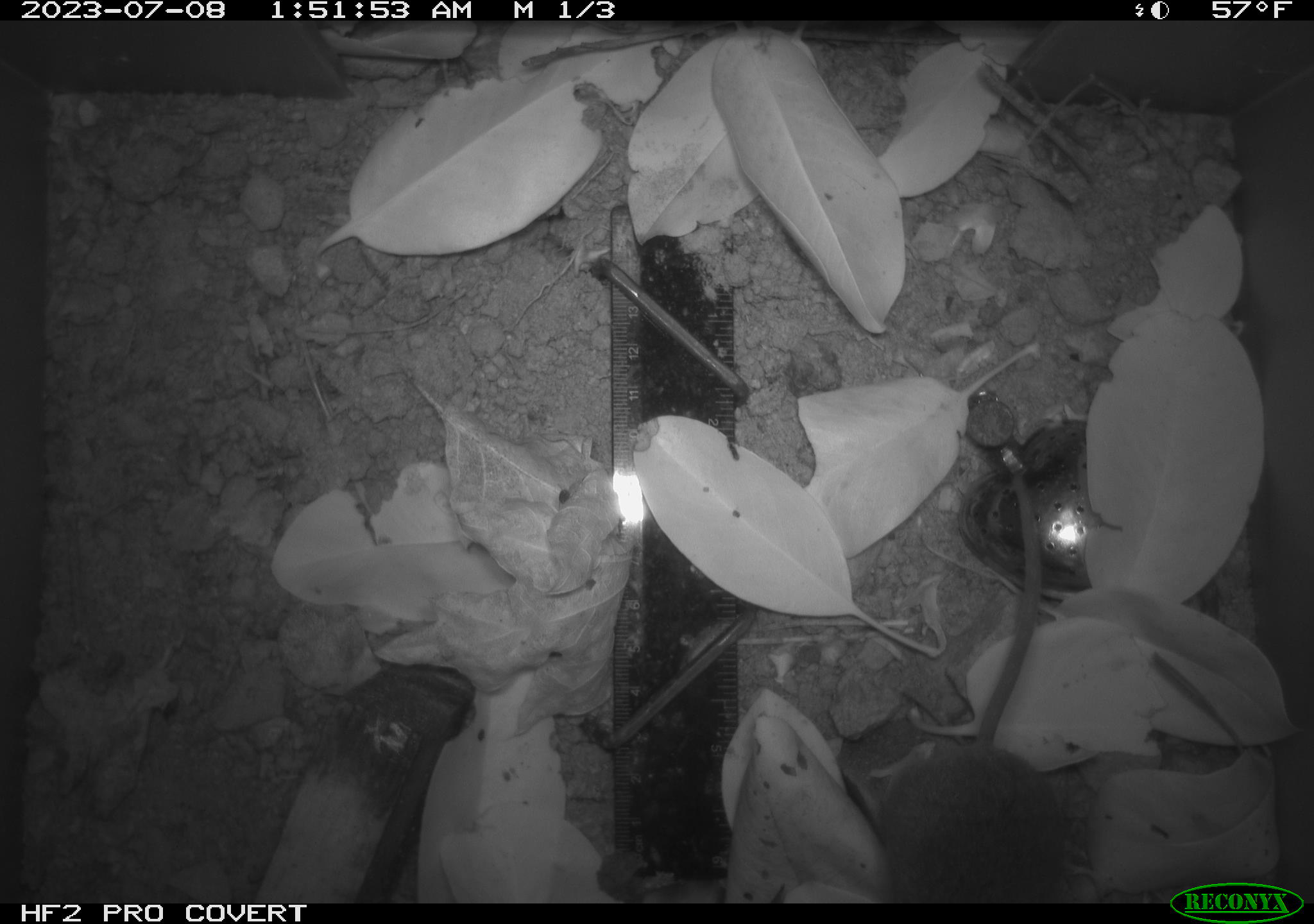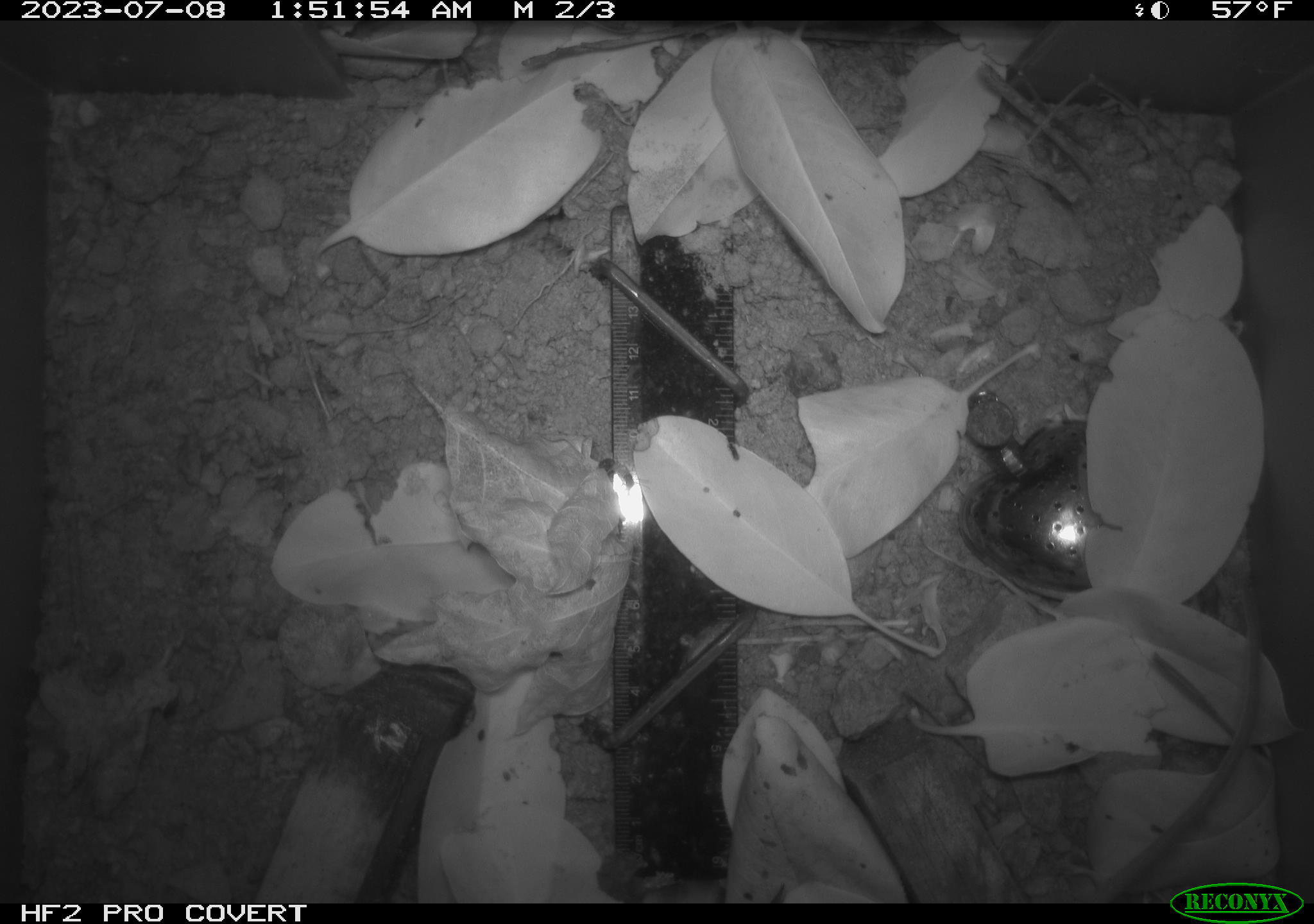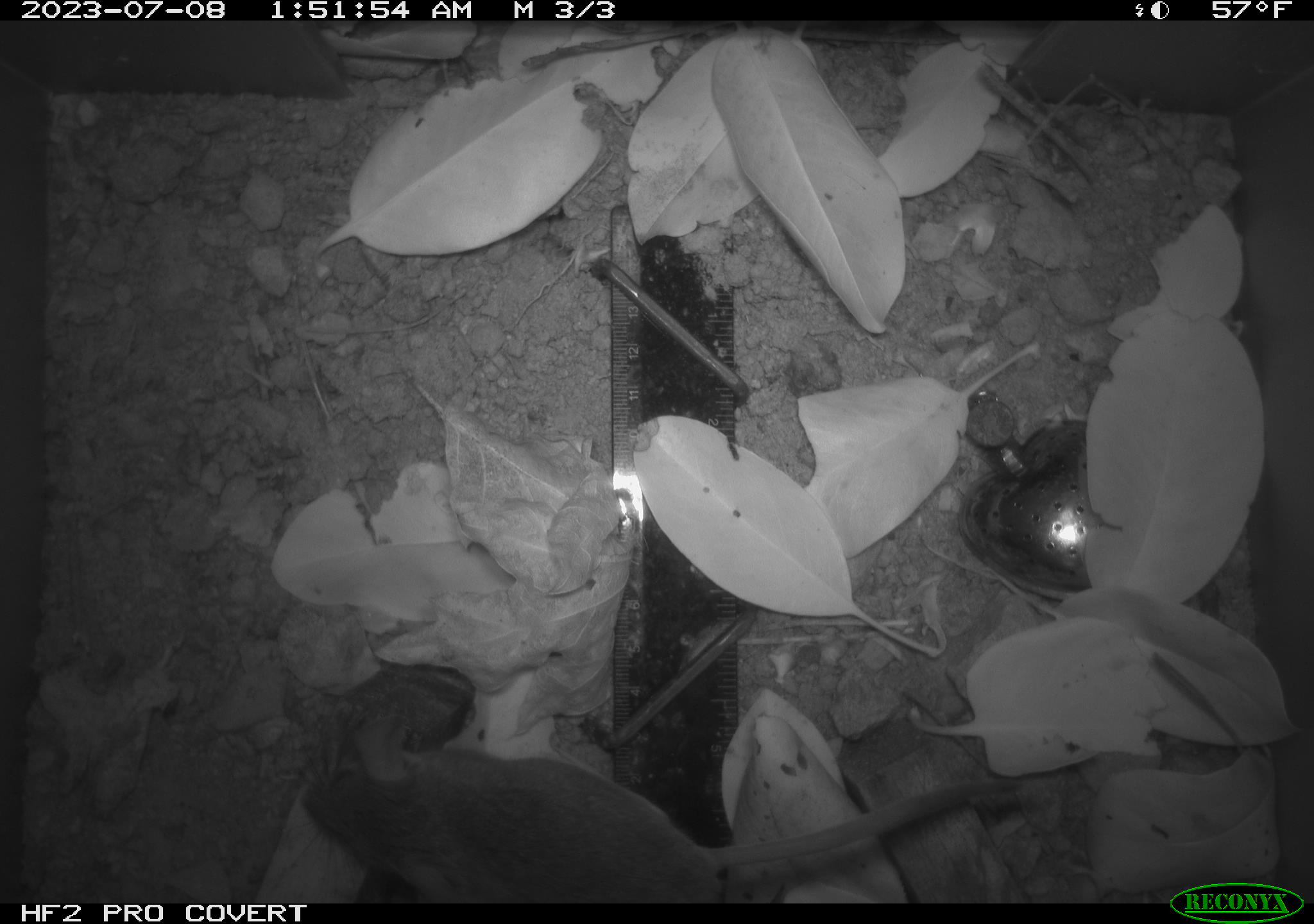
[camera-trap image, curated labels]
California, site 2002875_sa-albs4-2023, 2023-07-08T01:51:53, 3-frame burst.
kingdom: Animalia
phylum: Chordata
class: Mammalia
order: Rodentia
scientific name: Rodentia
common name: mouse species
Mouse species (Rodentia).